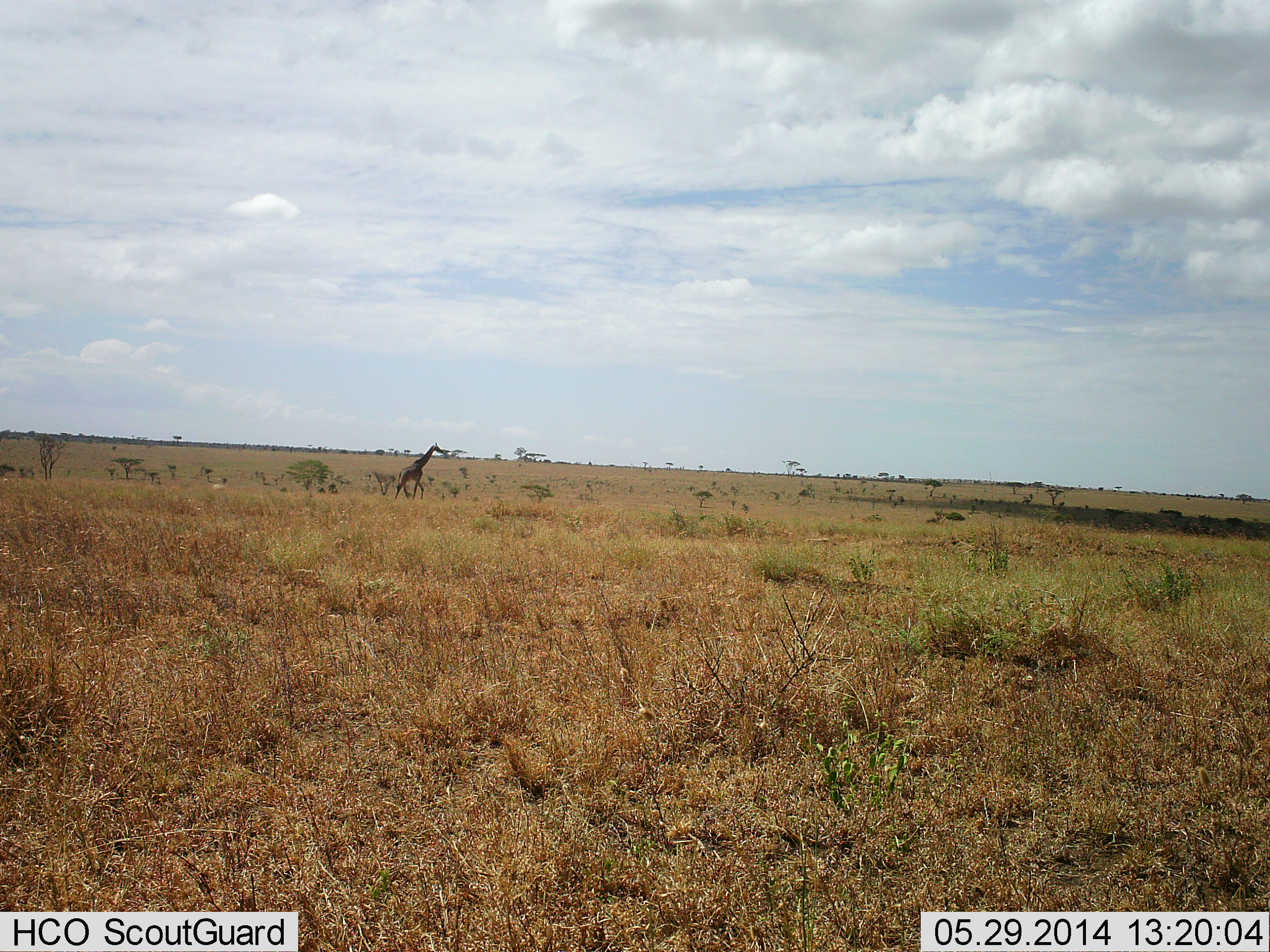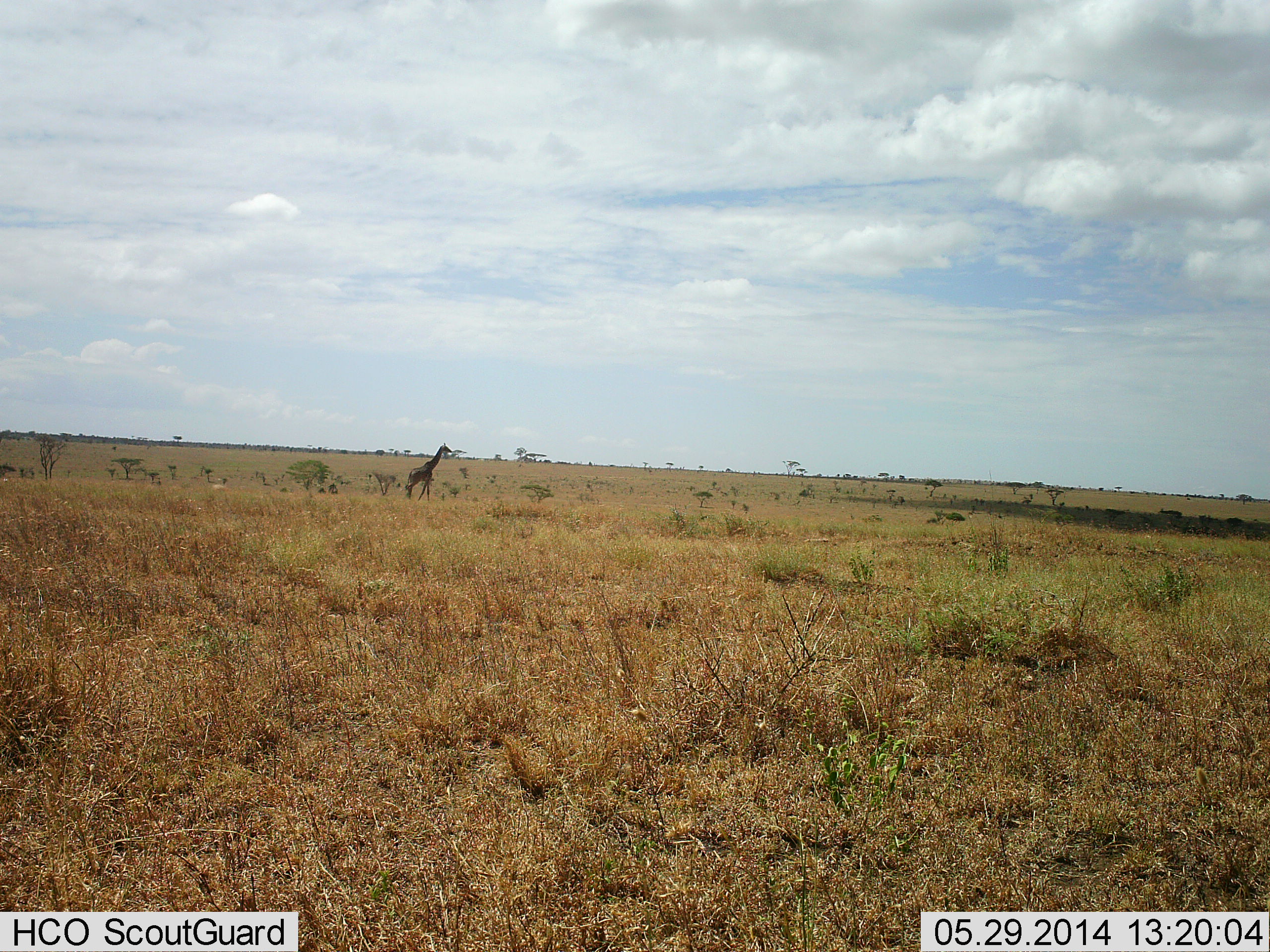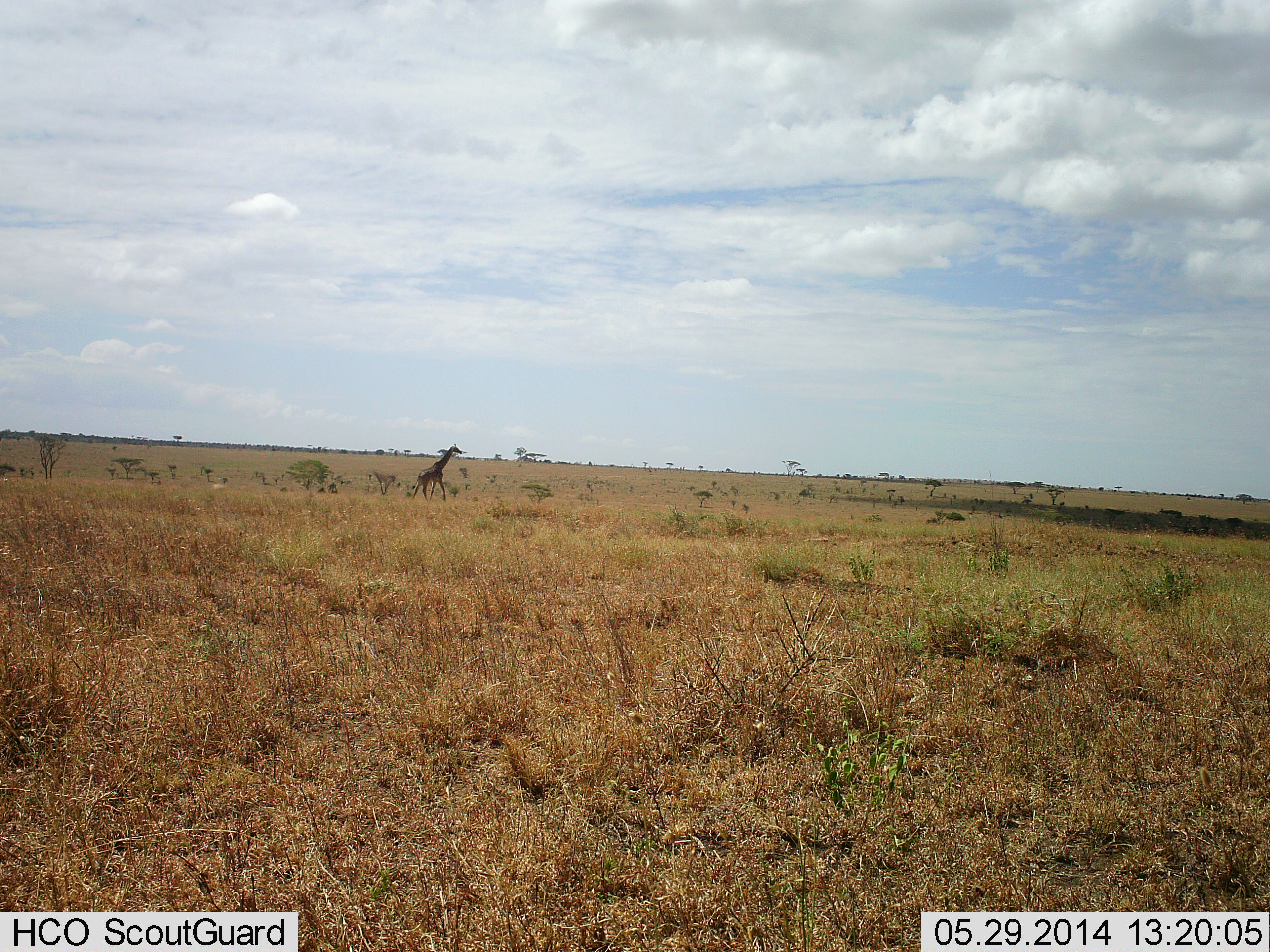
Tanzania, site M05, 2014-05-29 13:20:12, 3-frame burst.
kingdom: Animalia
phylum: Chordata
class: Mammalia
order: Artiodactyla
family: Giraffidae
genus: Giraffa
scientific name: Giraffa camelopardalis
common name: giraffe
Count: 1.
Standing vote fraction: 40%.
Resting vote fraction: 0%.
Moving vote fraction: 60%.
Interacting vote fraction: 0%.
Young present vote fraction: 0%.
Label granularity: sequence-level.